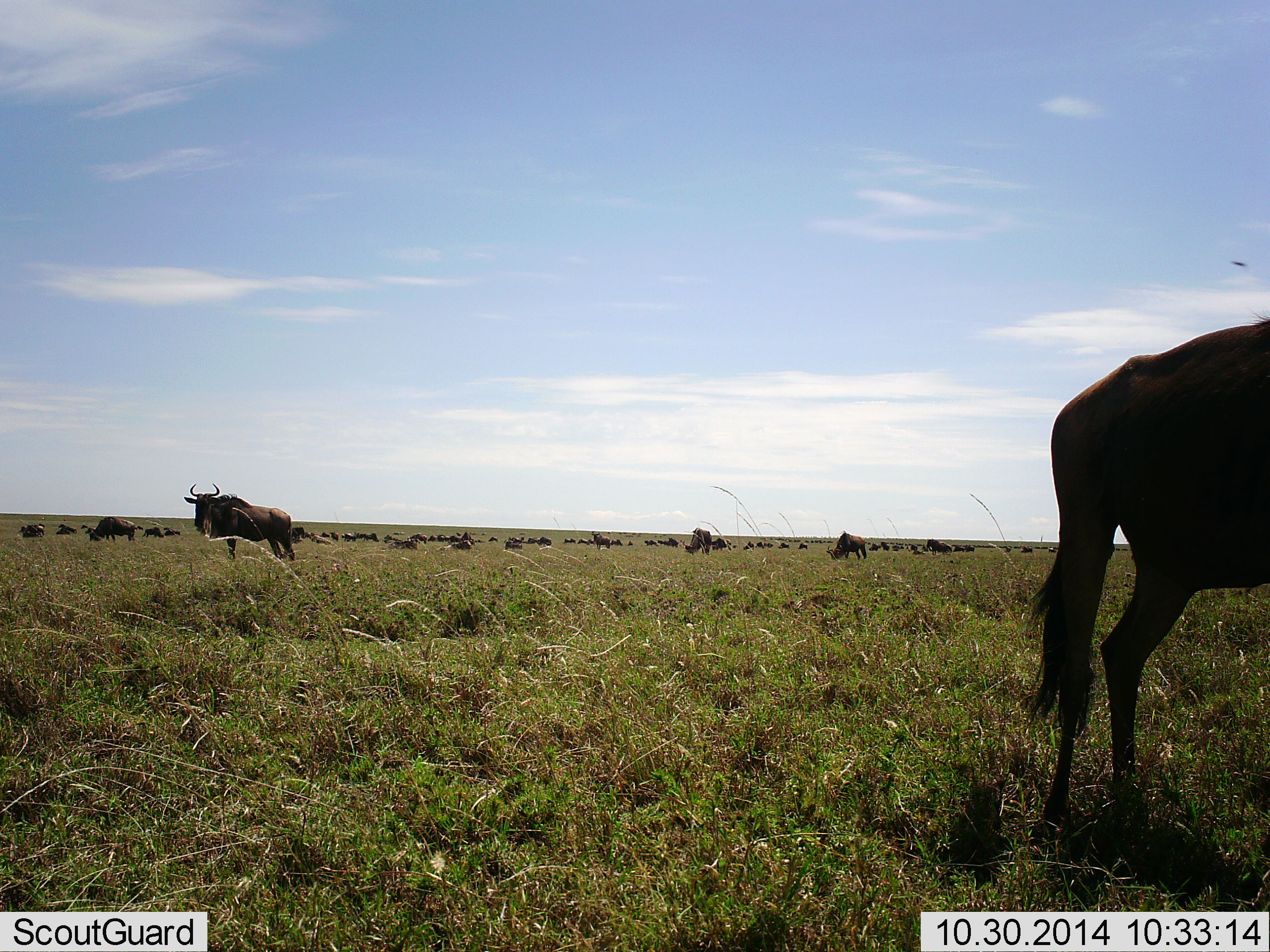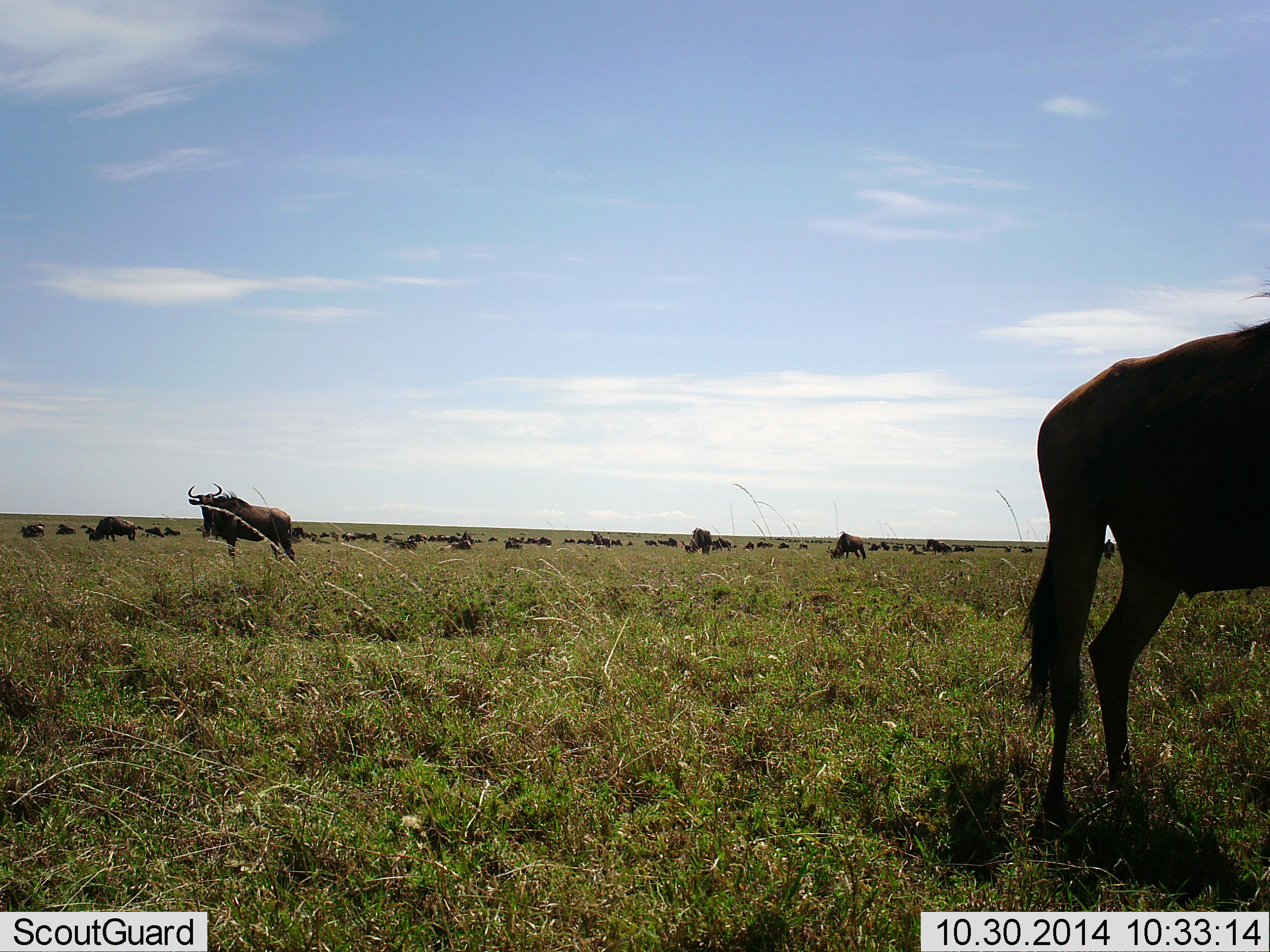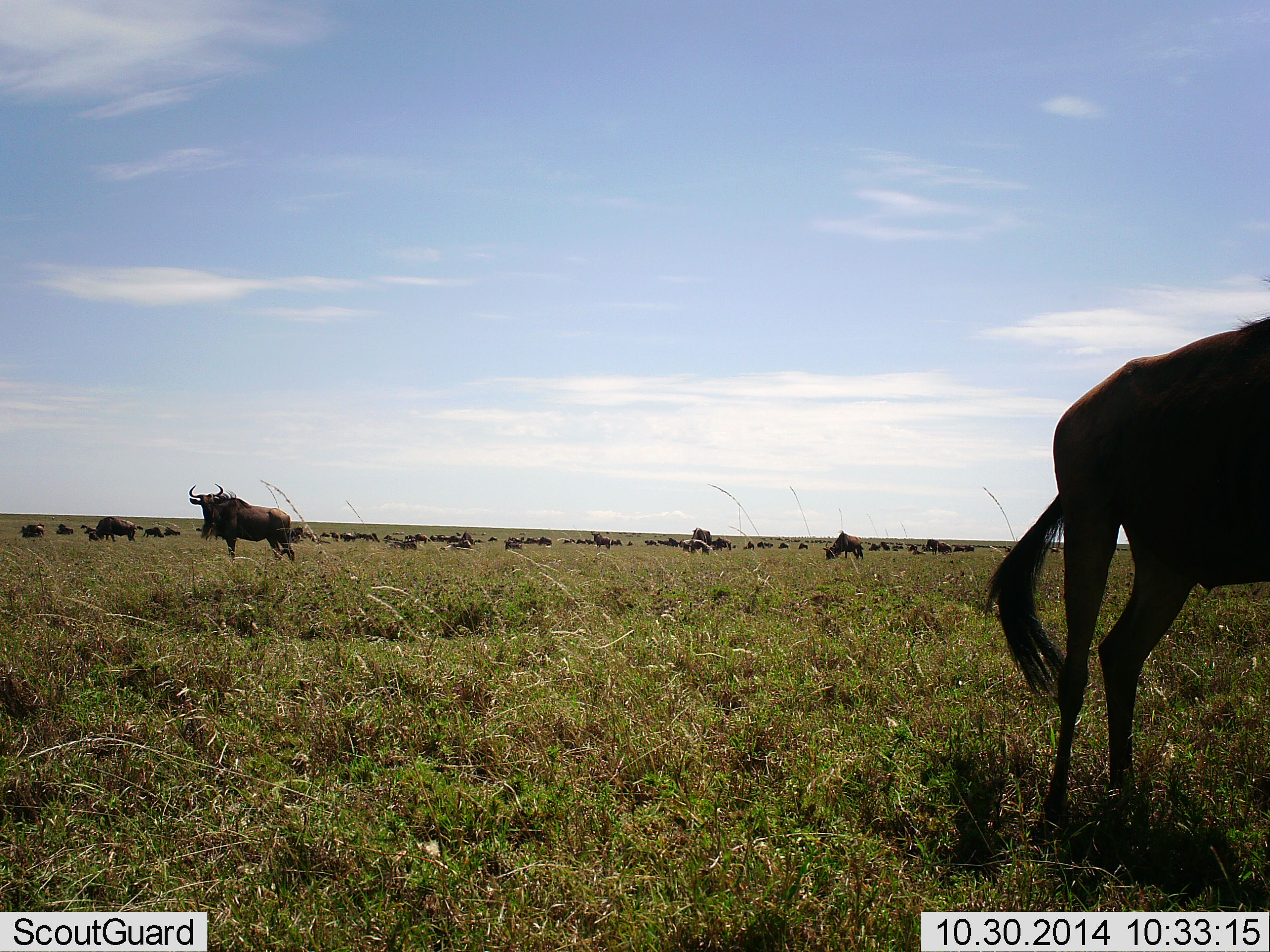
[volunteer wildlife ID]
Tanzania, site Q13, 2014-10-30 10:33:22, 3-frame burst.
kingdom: Animalia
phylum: Chordata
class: Mammalia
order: Artiodactyla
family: Bovidae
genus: Connochaetes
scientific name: Connochaetes taurinus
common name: blue wildebeest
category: wildebeest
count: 51+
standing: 90%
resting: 20%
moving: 20%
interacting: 10%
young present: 0%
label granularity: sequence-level